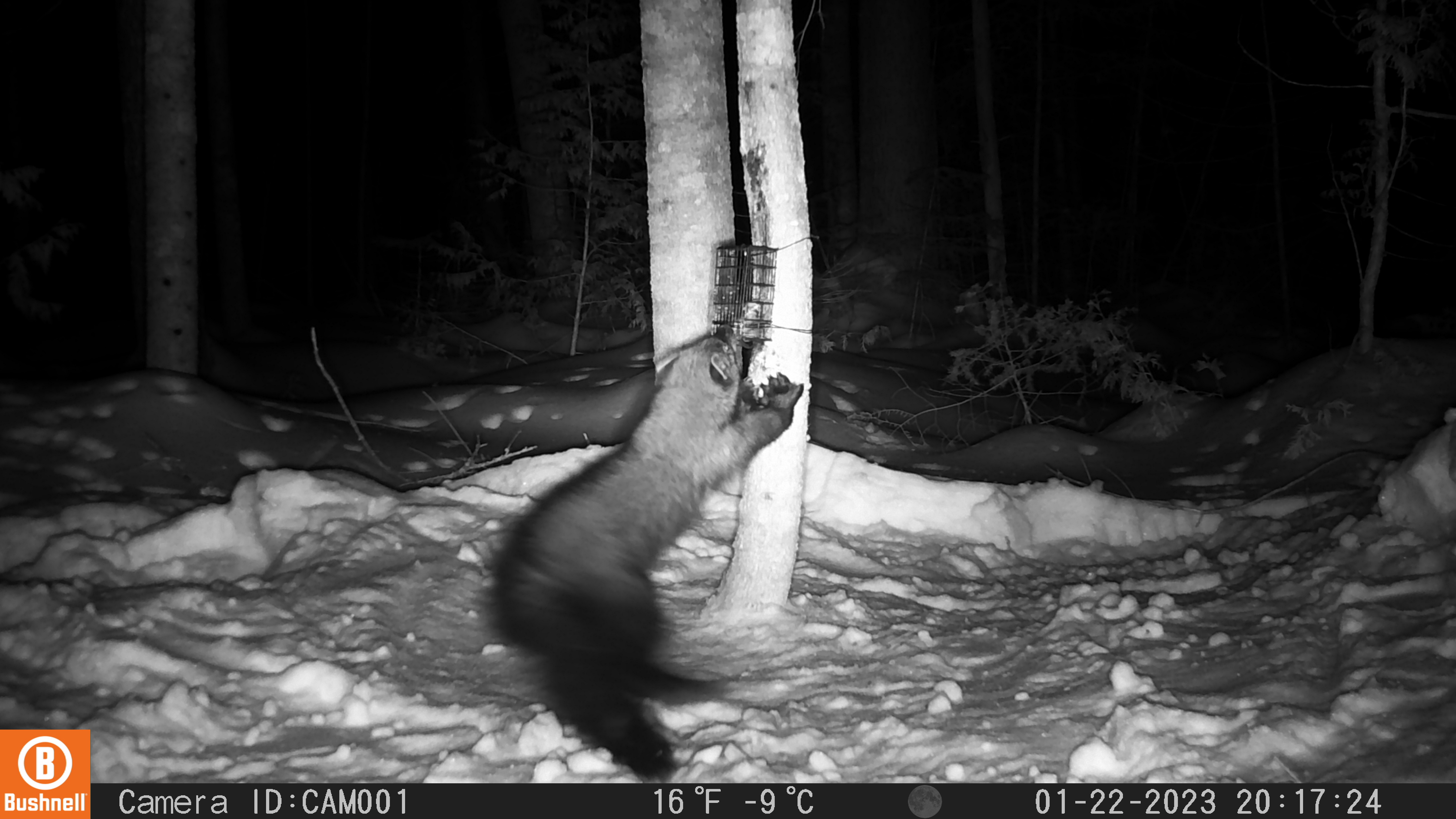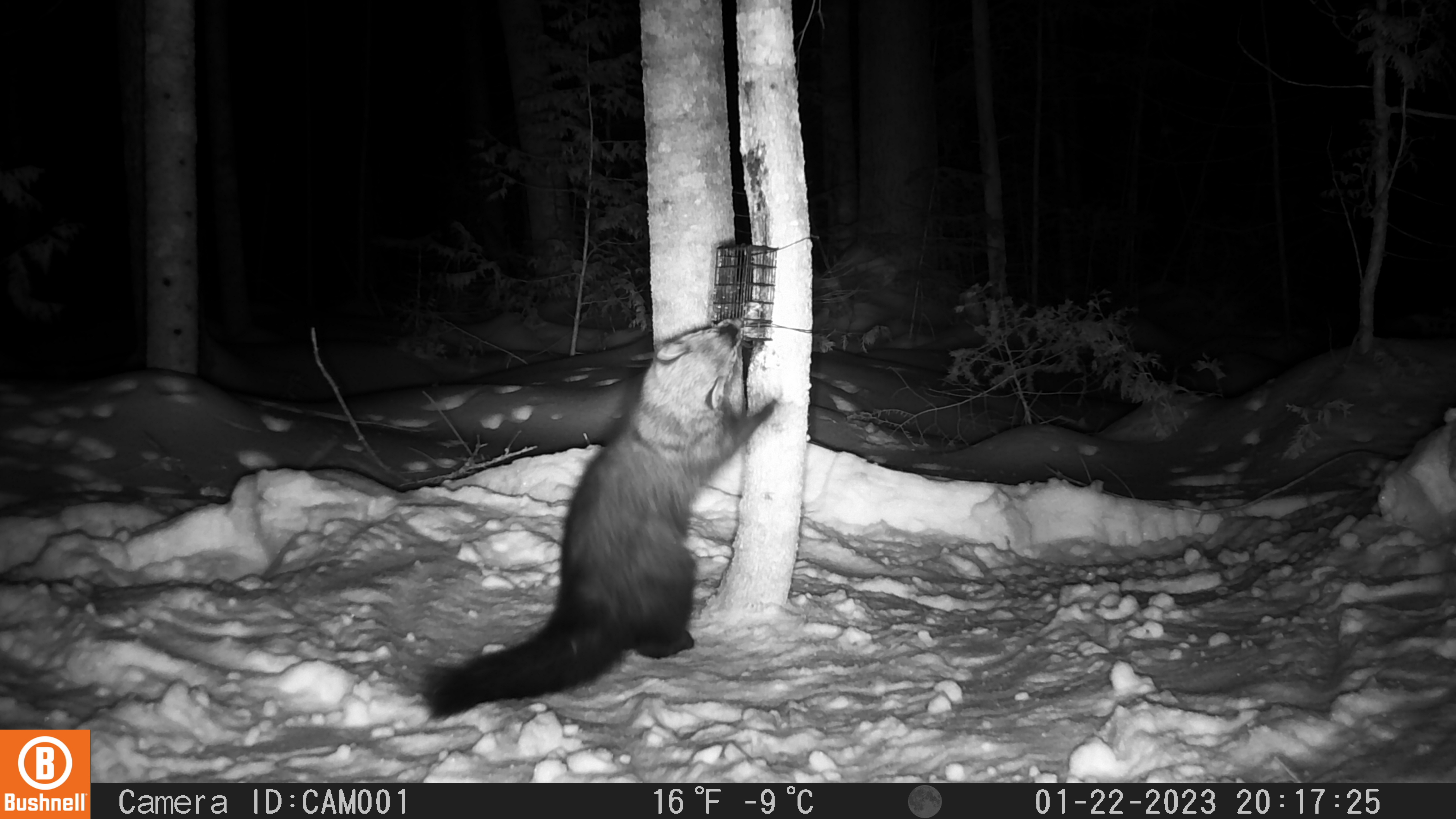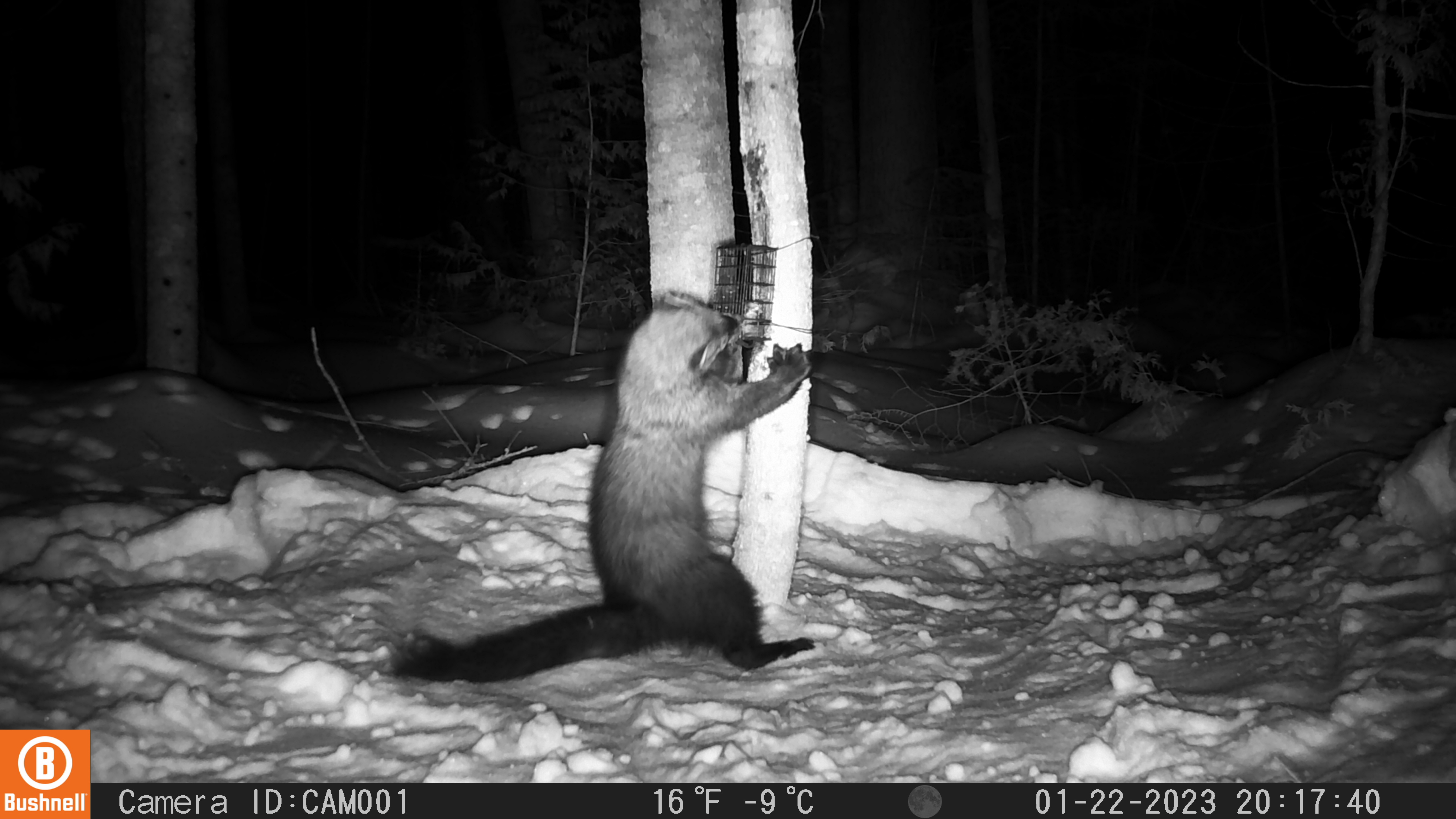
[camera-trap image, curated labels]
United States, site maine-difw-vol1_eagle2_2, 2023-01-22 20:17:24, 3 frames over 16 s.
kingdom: Animalia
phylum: Chordata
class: Mammalia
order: Carnivora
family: Mustelidae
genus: Pekania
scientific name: Pekania pennanti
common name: fisher